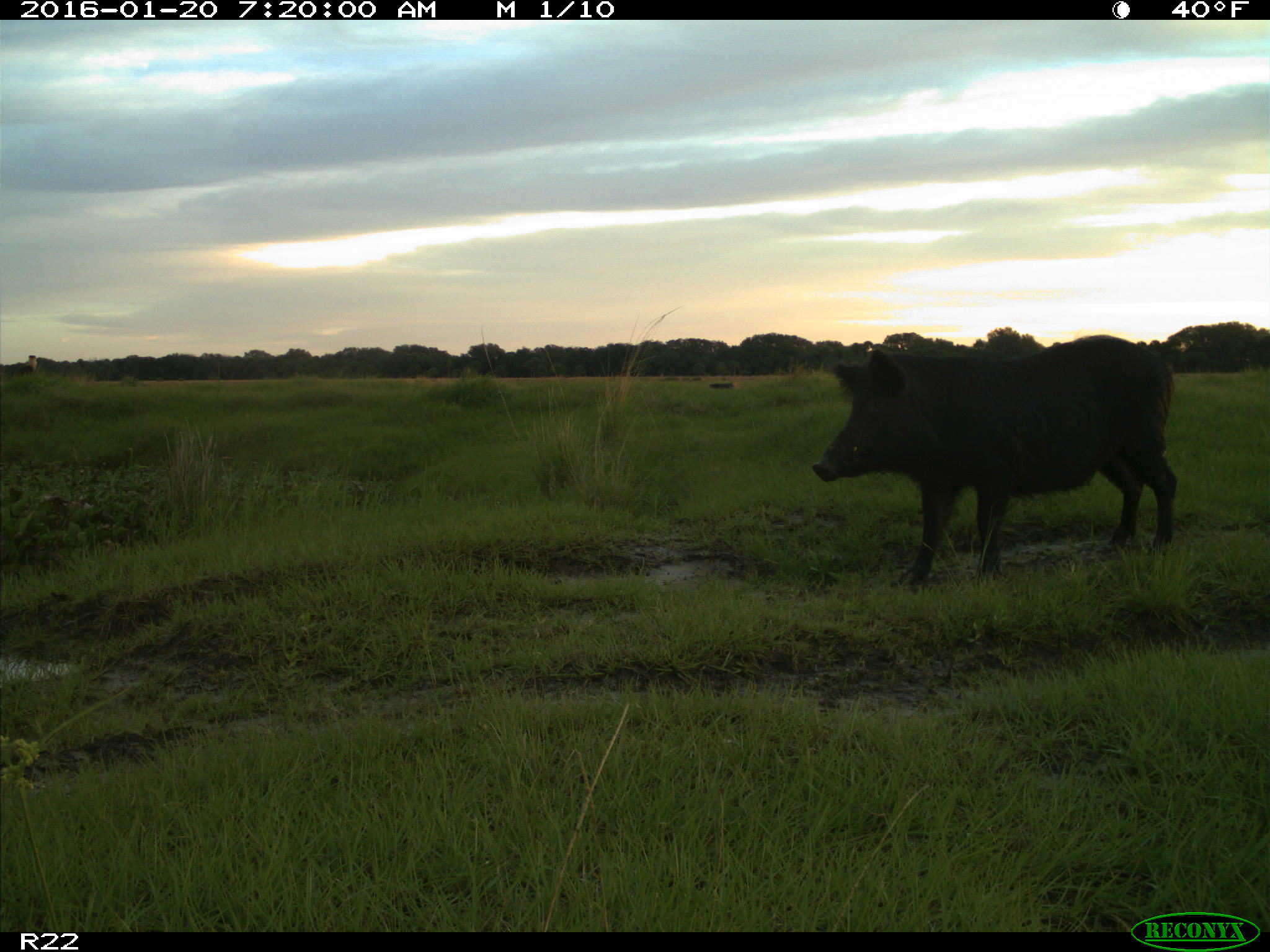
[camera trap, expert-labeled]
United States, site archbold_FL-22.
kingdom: Animalia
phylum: Chordata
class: Mammalia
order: Artiodactyla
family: Suidae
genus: Sus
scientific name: Sus scrofa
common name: wild boar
Sus scrofa (wild boar).